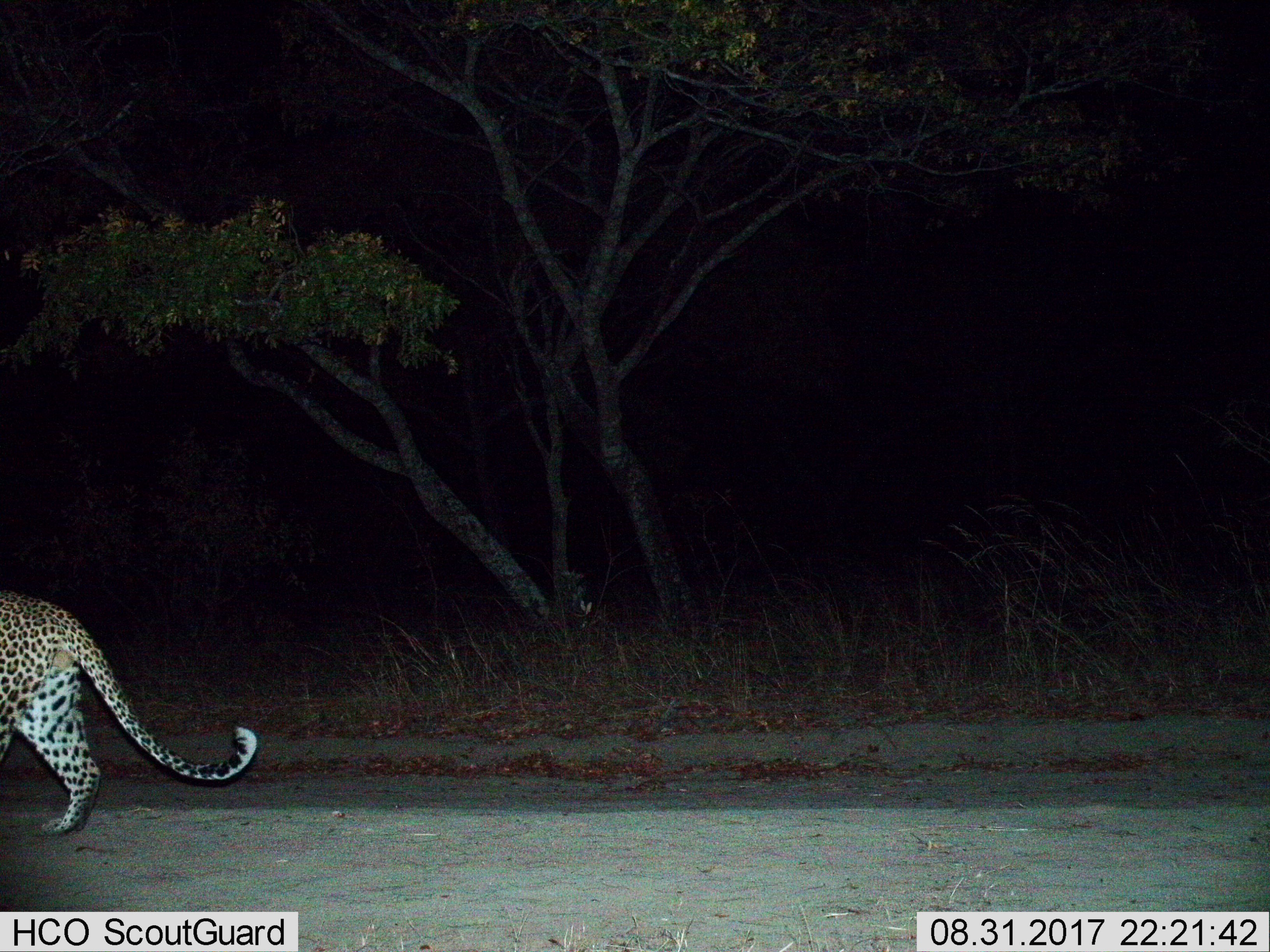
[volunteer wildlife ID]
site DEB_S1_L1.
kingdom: Animalia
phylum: Chordata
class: Mammalia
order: Carnivora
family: Felidae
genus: Panthera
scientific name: Panthera pardus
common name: leopard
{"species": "leopard (Panthera pardus)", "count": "1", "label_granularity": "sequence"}